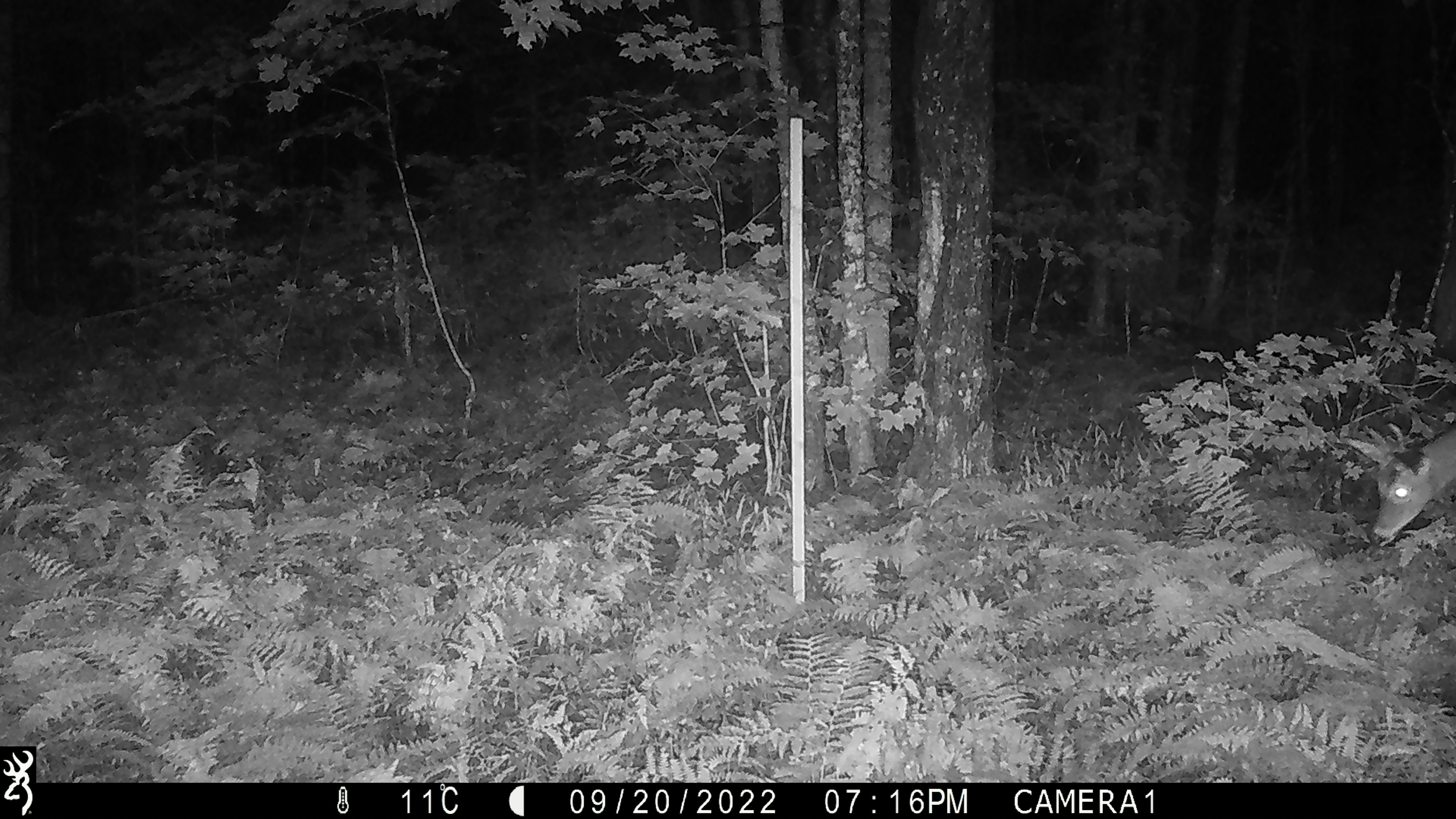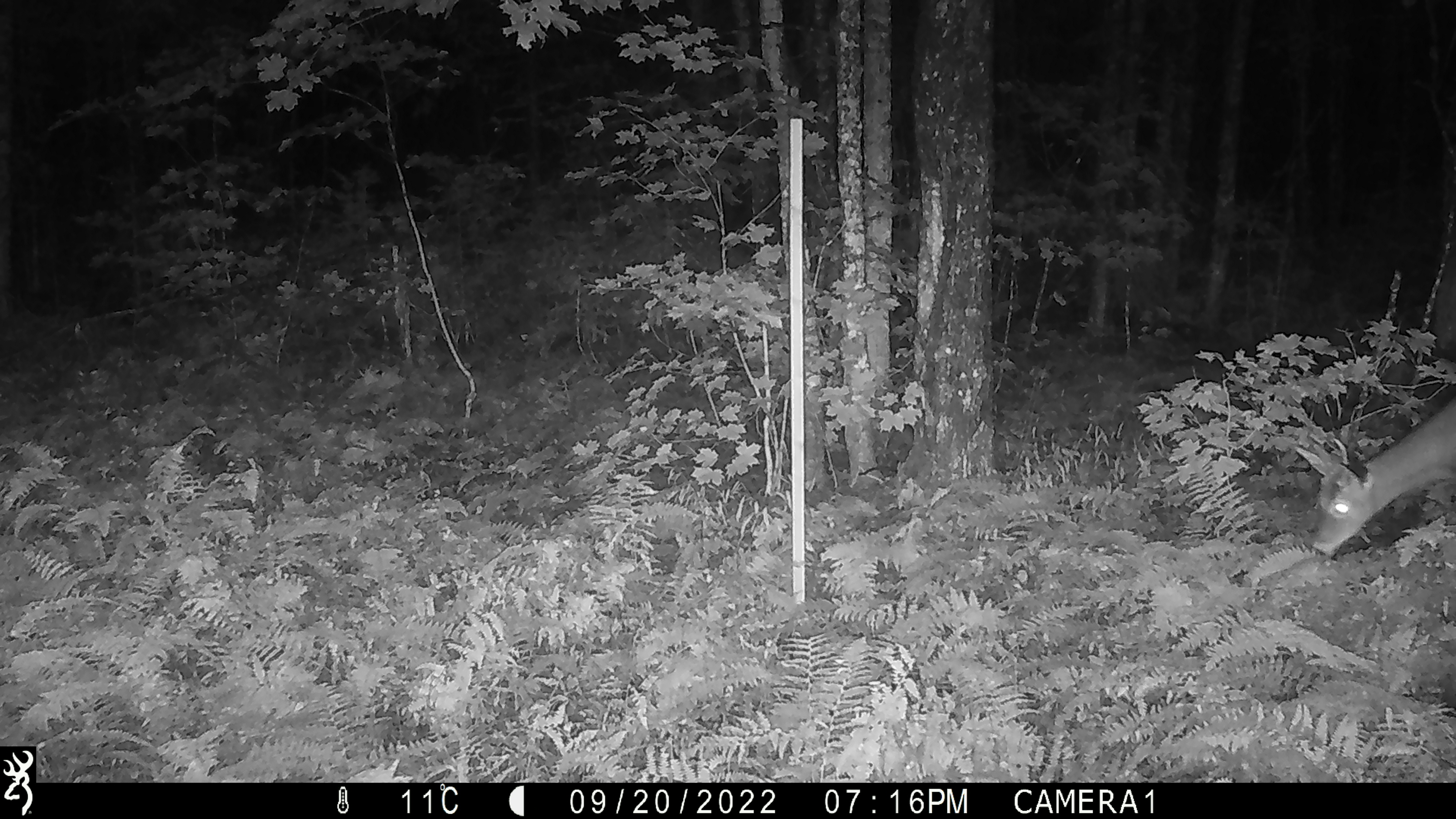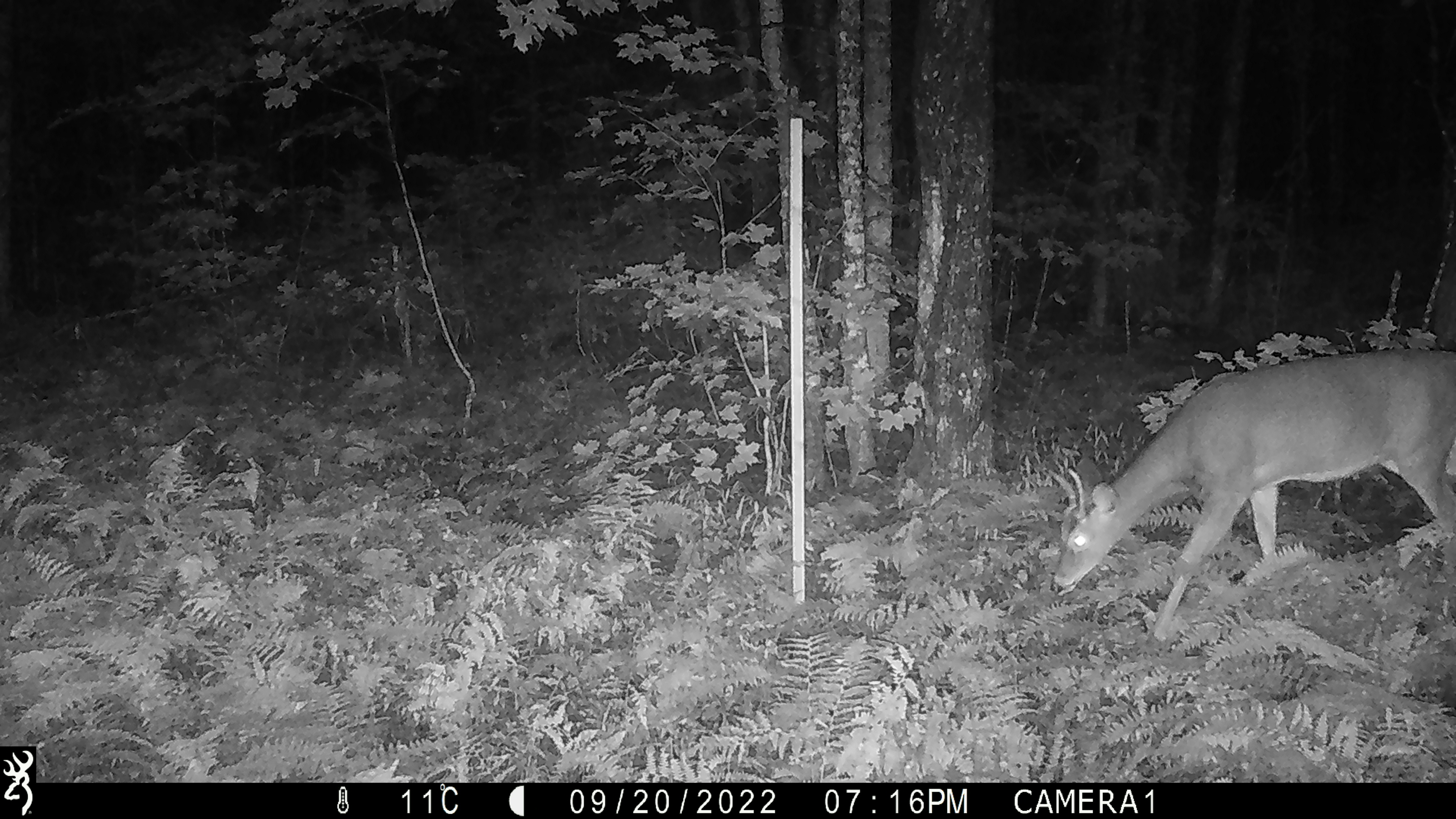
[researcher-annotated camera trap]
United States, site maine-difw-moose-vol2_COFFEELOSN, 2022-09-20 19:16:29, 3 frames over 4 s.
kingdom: Animalia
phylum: Chordata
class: Mammalia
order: Artiodactyla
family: Cervidae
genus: Odocoileus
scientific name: Odocoileus virginianus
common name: white-tailed deer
White-tailed deer (Odocoileus virginianus).